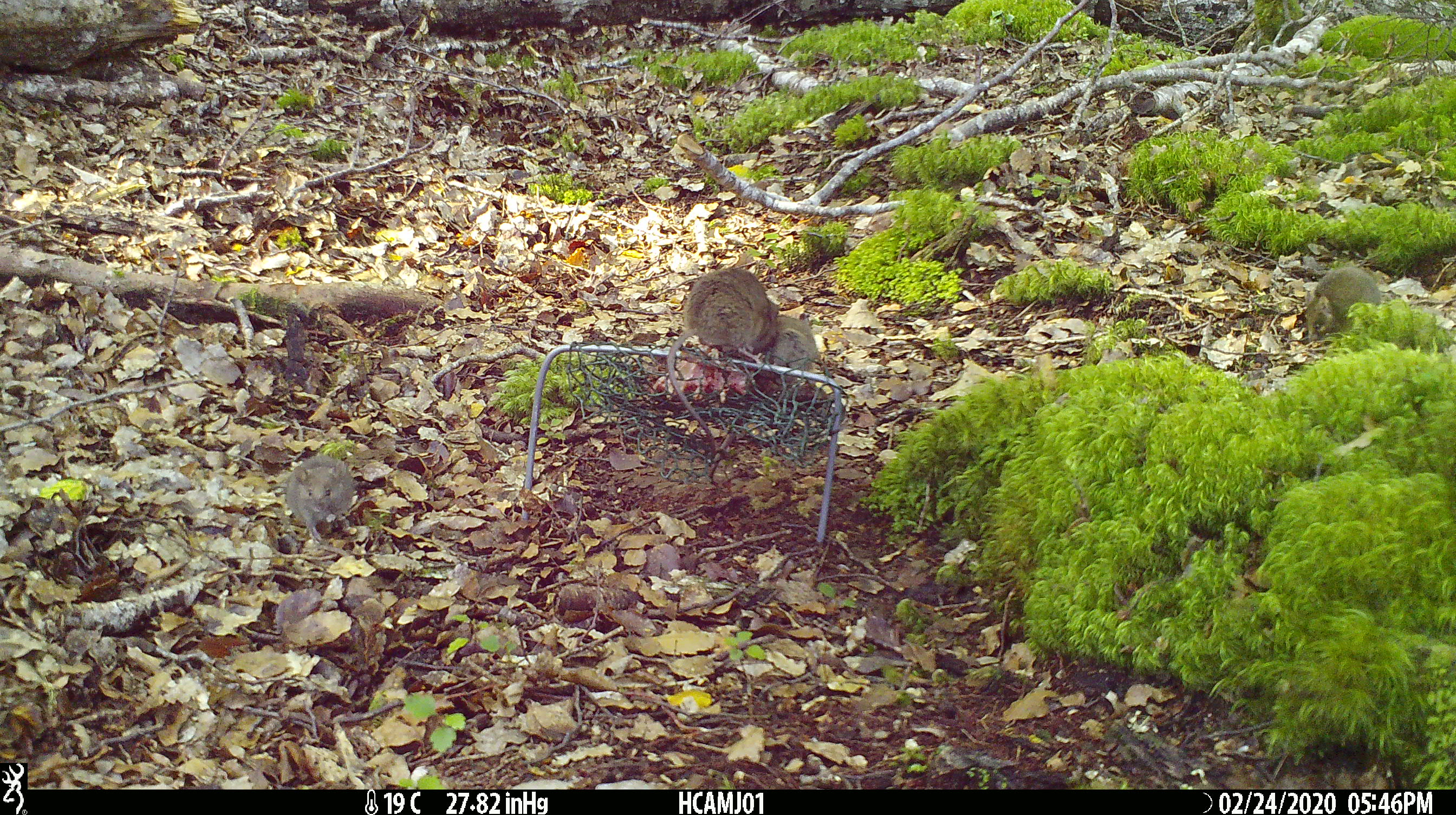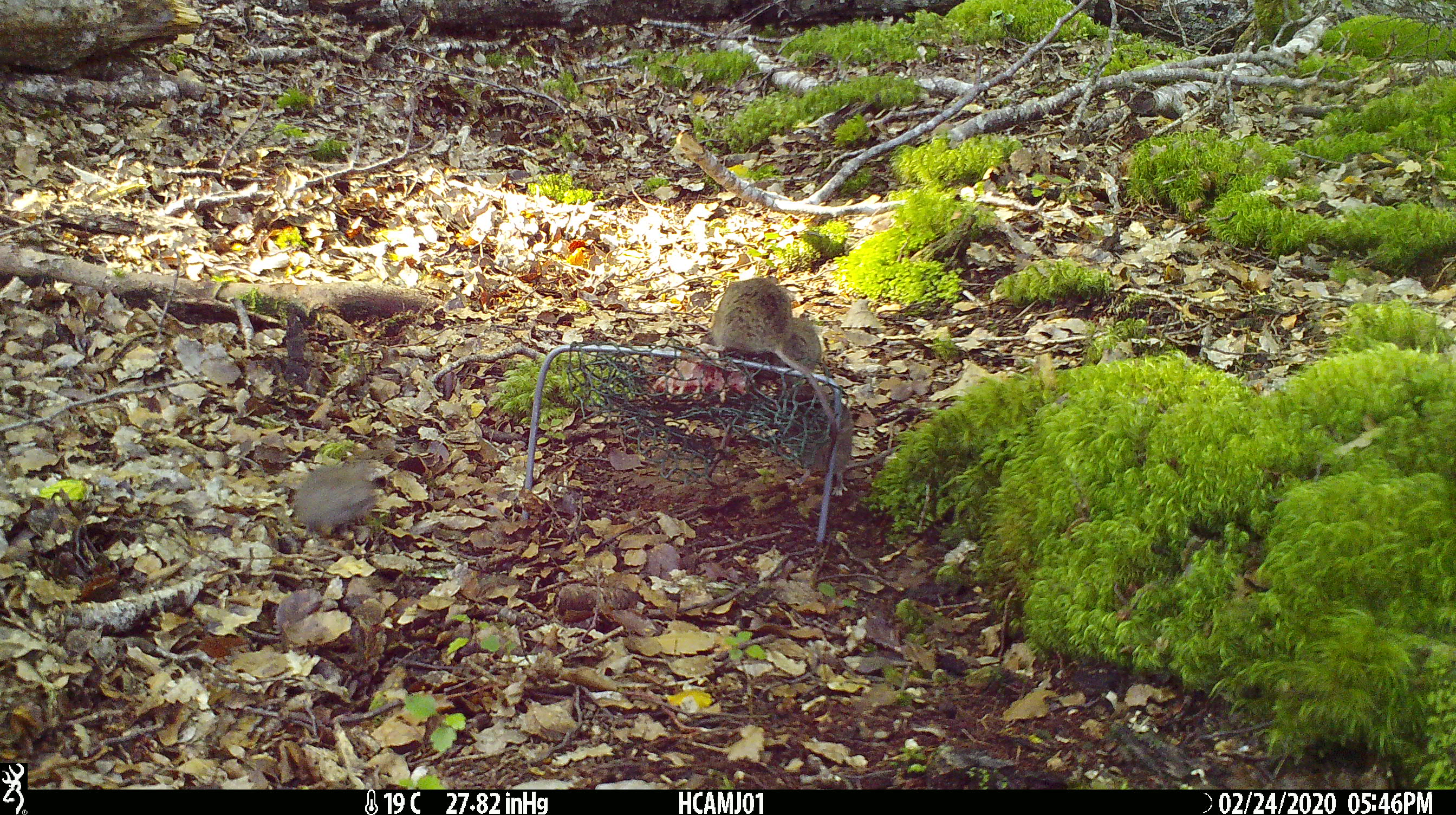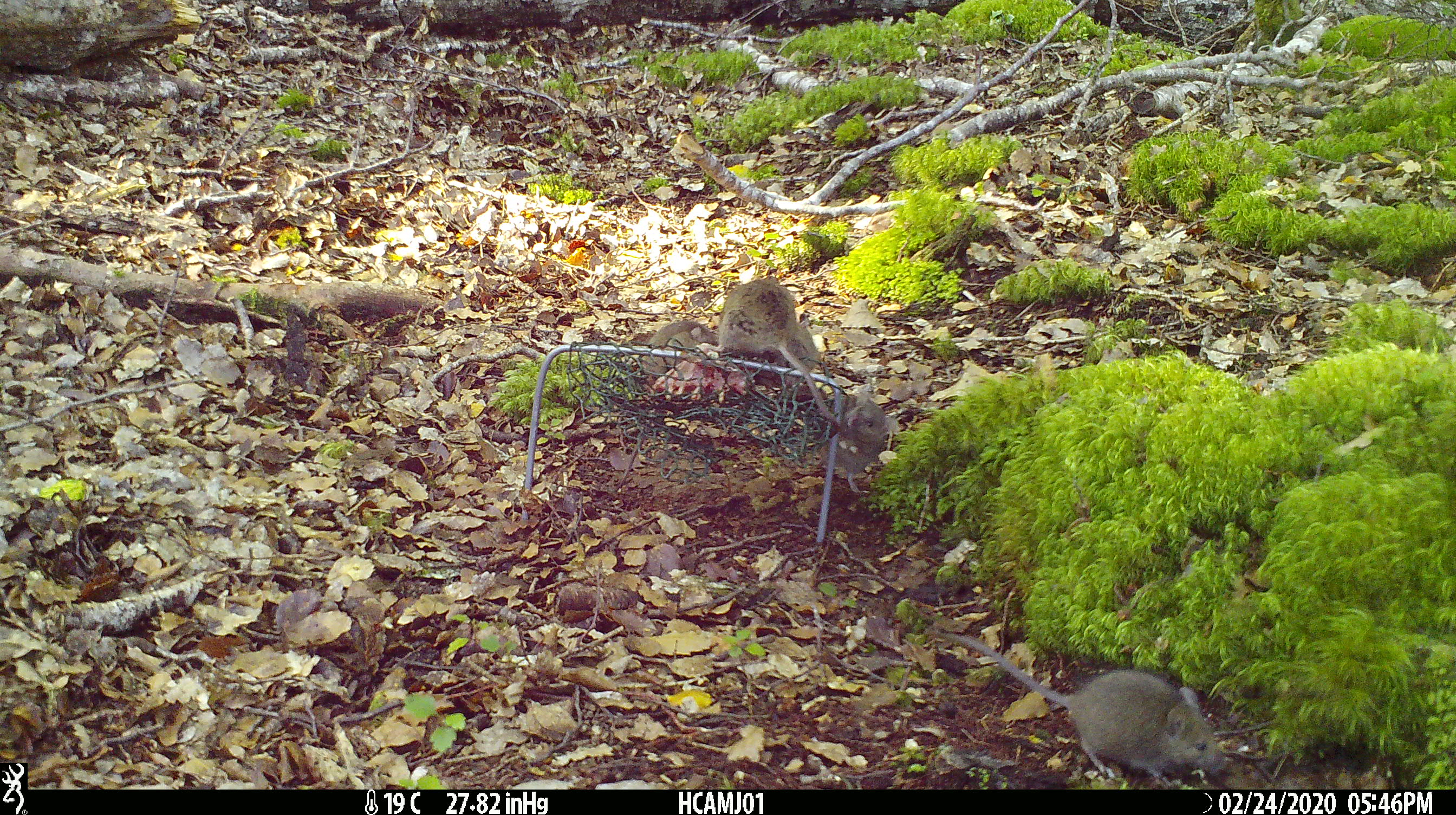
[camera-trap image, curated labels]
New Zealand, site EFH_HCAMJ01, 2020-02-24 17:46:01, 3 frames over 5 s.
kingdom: Animalia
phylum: Chordata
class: Mammalia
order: Rodentia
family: Muridae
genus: Mus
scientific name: Mus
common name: mouse